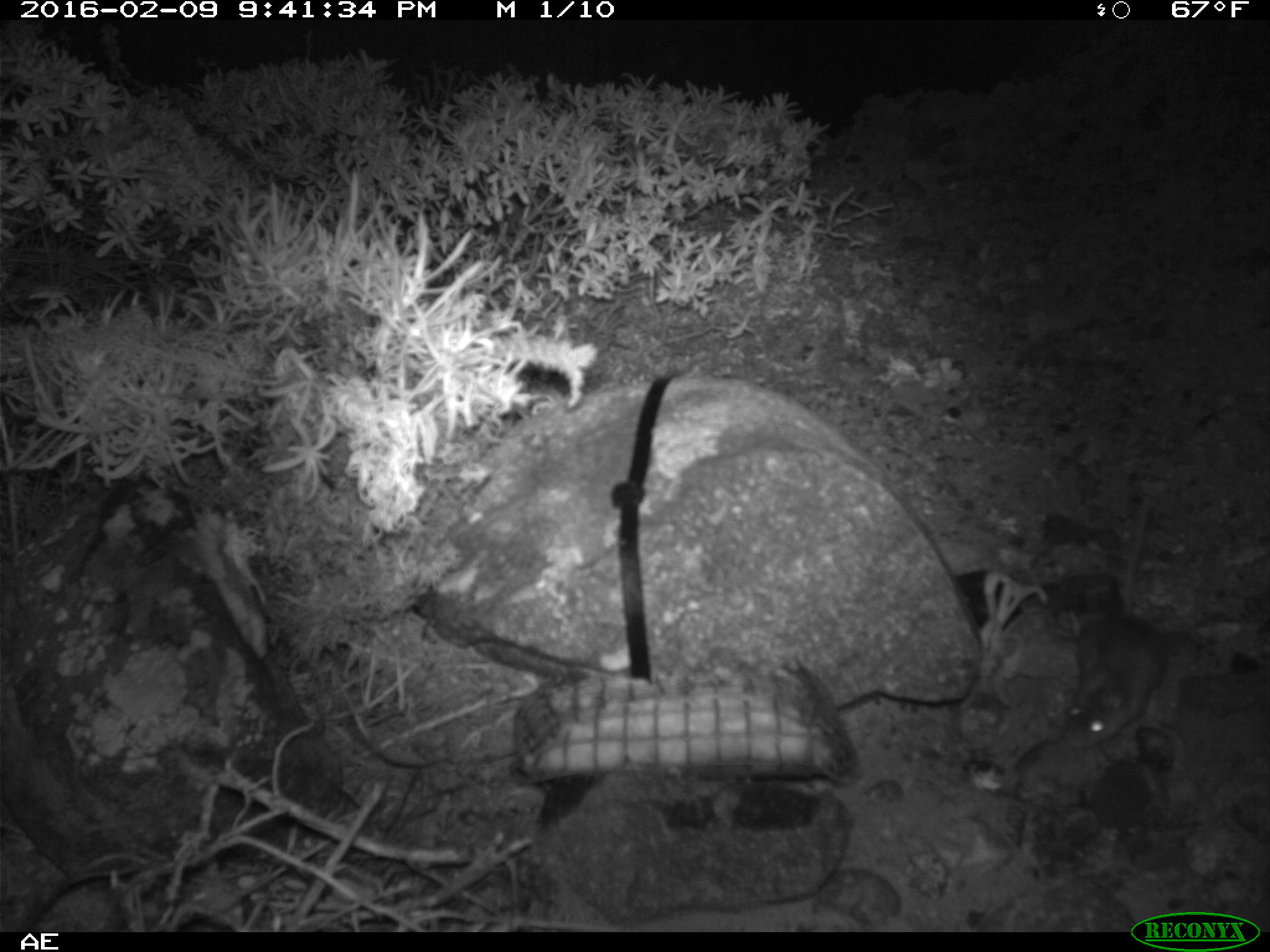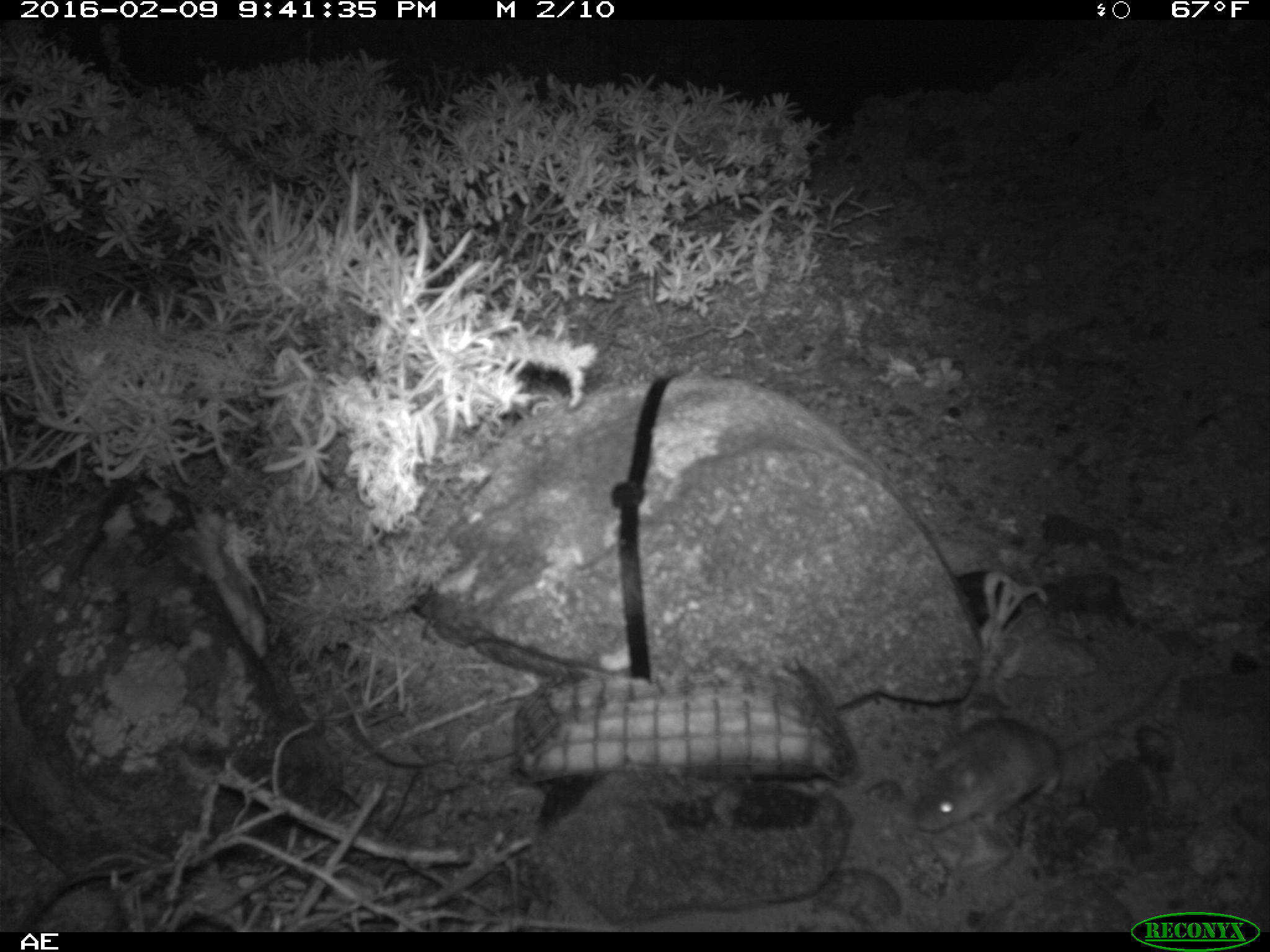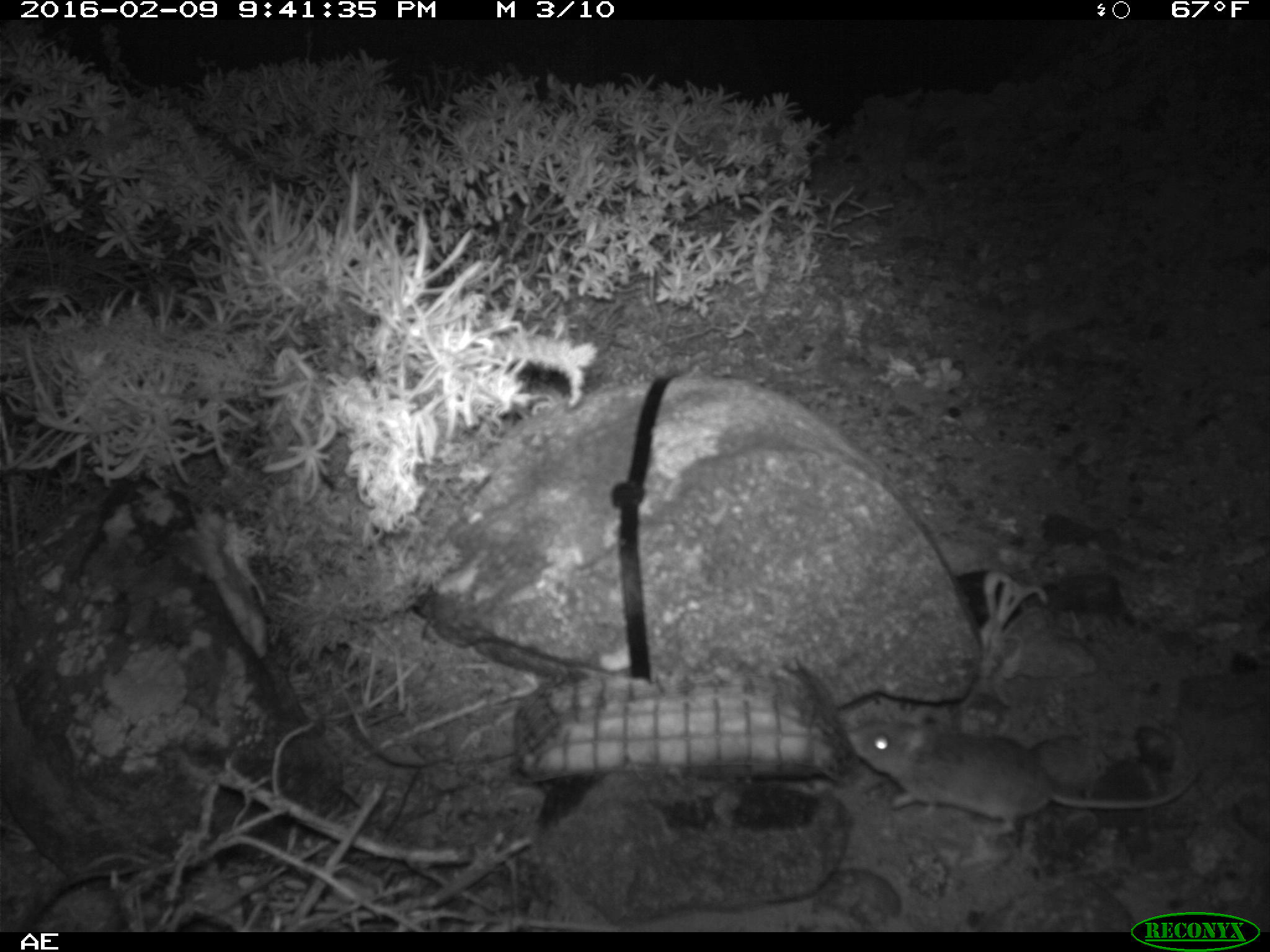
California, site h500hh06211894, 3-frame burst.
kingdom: Animalia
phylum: Chordata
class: Mammalia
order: Rodentia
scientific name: Rodentia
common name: rodent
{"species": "rodent (Rodentia)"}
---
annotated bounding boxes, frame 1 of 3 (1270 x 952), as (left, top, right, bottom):
rodent: (1060, 484, 1170, 746)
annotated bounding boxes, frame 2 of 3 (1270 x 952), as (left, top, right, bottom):
rodent: (908, 656, 1188, 832)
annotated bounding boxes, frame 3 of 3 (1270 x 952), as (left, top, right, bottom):
rodent: (845, 720, 1198, 839)